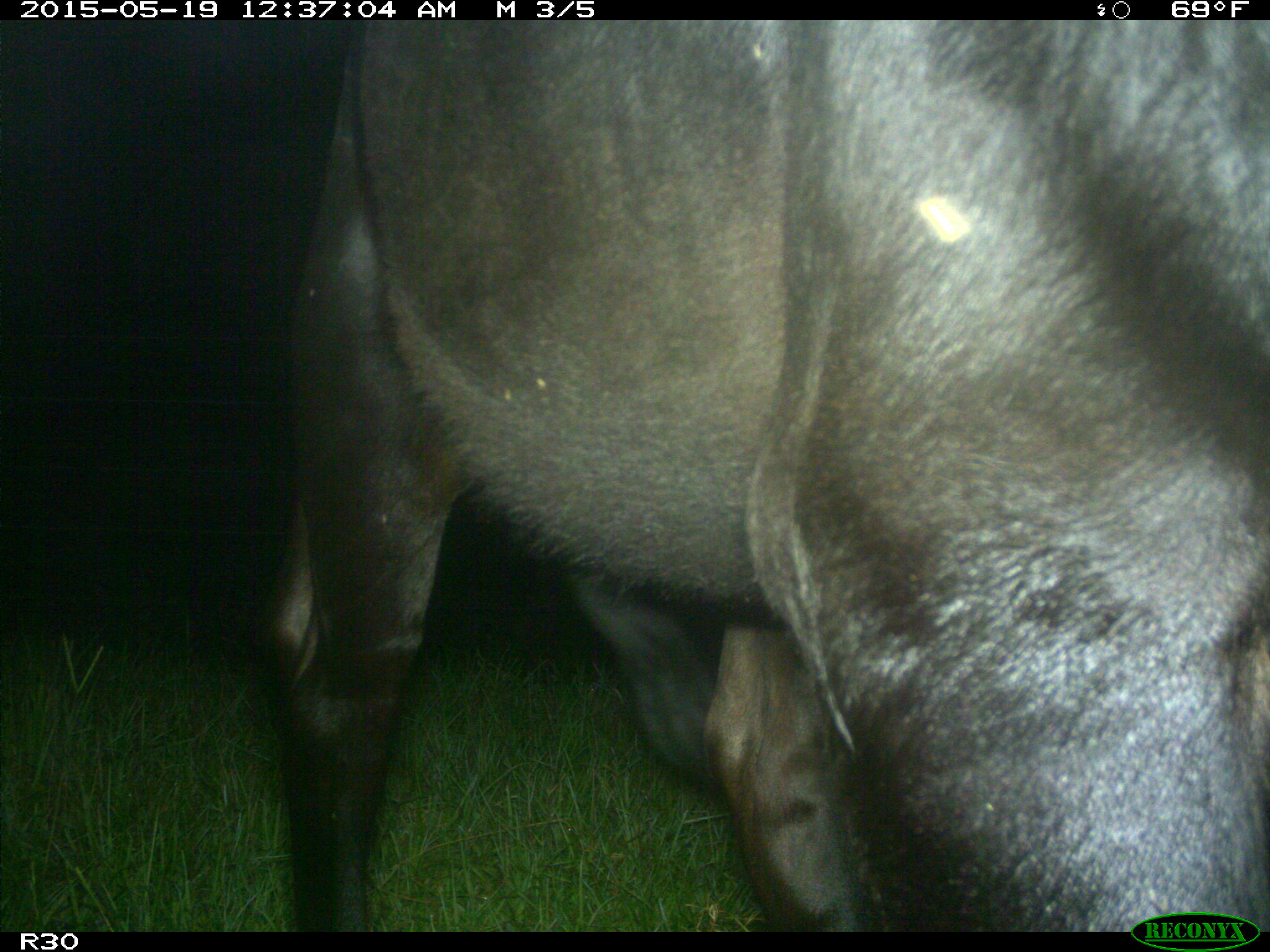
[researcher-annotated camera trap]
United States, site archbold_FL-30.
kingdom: Animalia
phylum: Chordata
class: Mammalia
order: Artiodactyla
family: Bovidae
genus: Bos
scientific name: Bos taurus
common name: domestic cow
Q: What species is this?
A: Bos taurus (domestic cow).